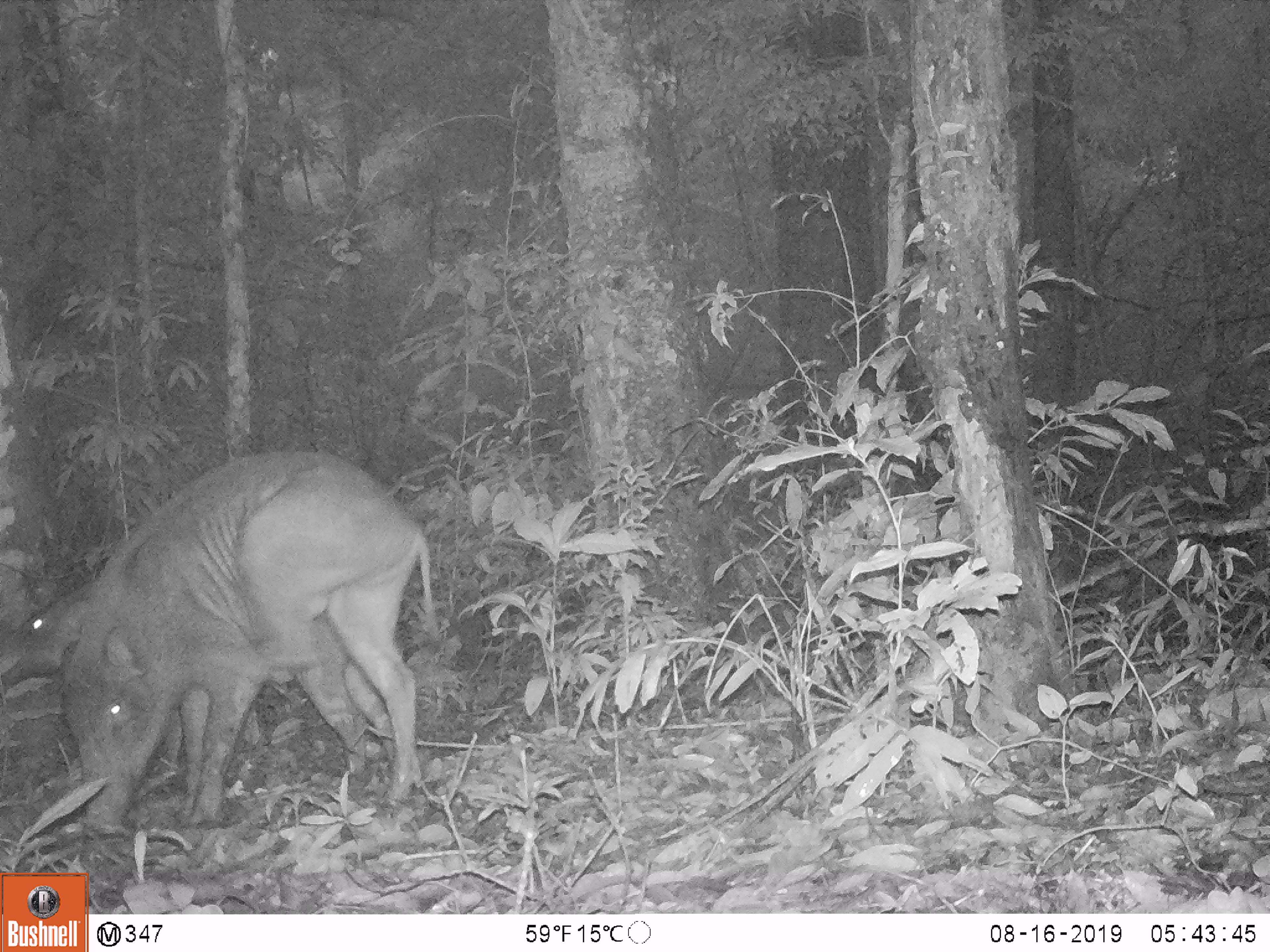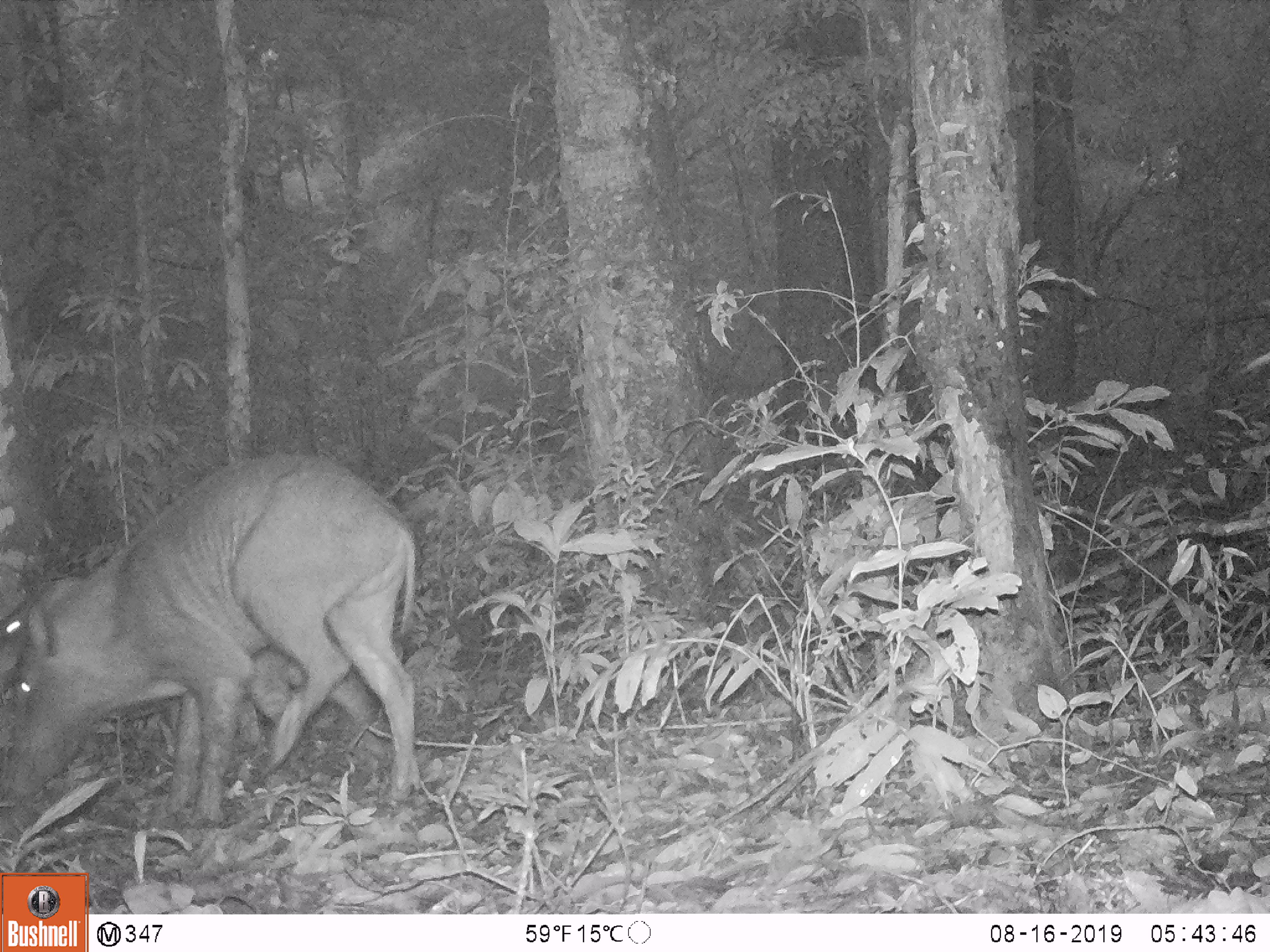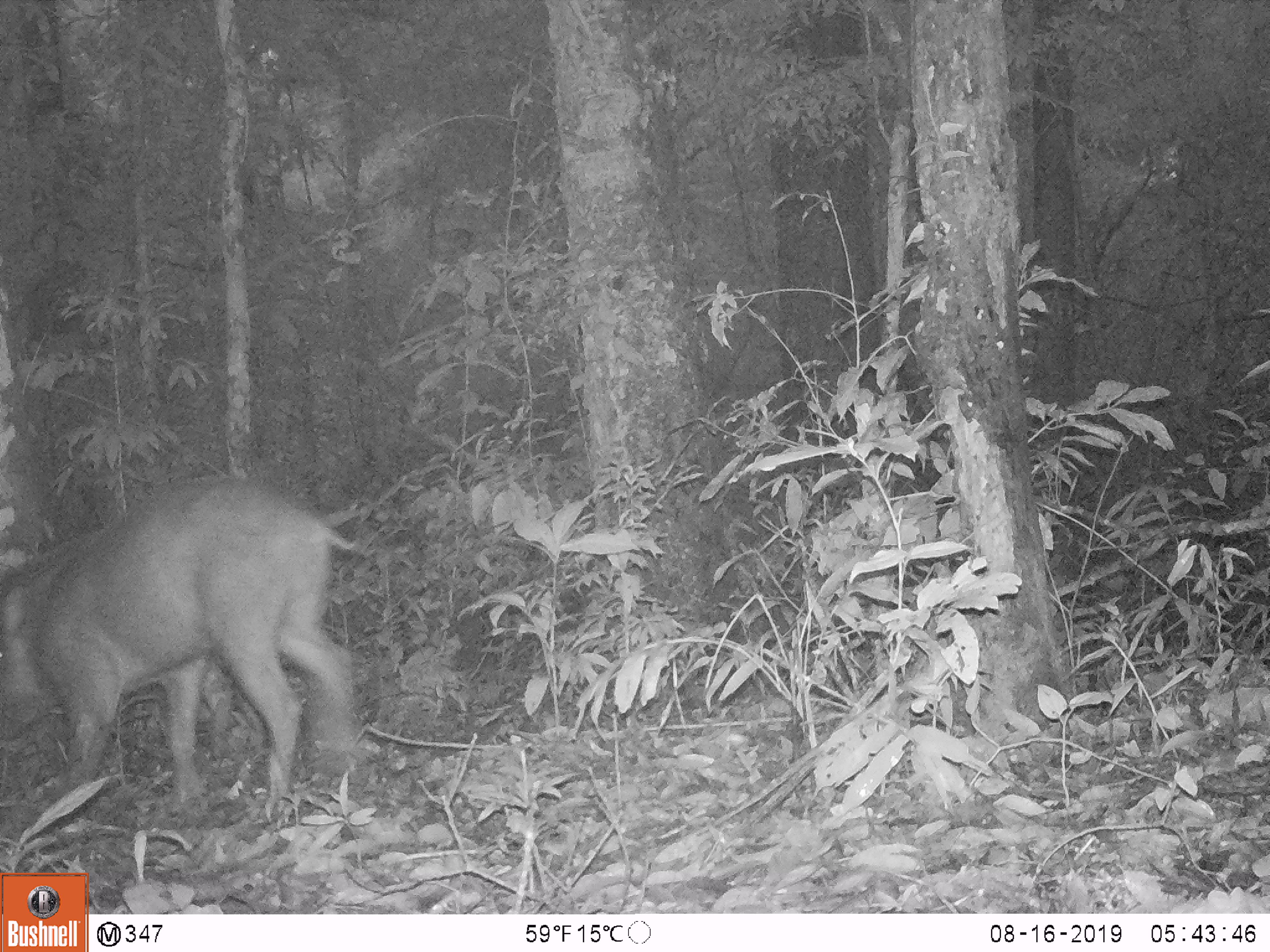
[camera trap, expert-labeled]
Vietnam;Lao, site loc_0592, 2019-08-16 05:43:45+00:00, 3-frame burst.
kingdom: Animalia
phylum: Chordata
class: Mammalia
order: Artiodactyla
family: Suidae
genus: Sus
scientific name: Sus scrofa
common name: eurasian wild pig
Eurasian wild pig (Sus scrofa). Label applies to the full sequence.